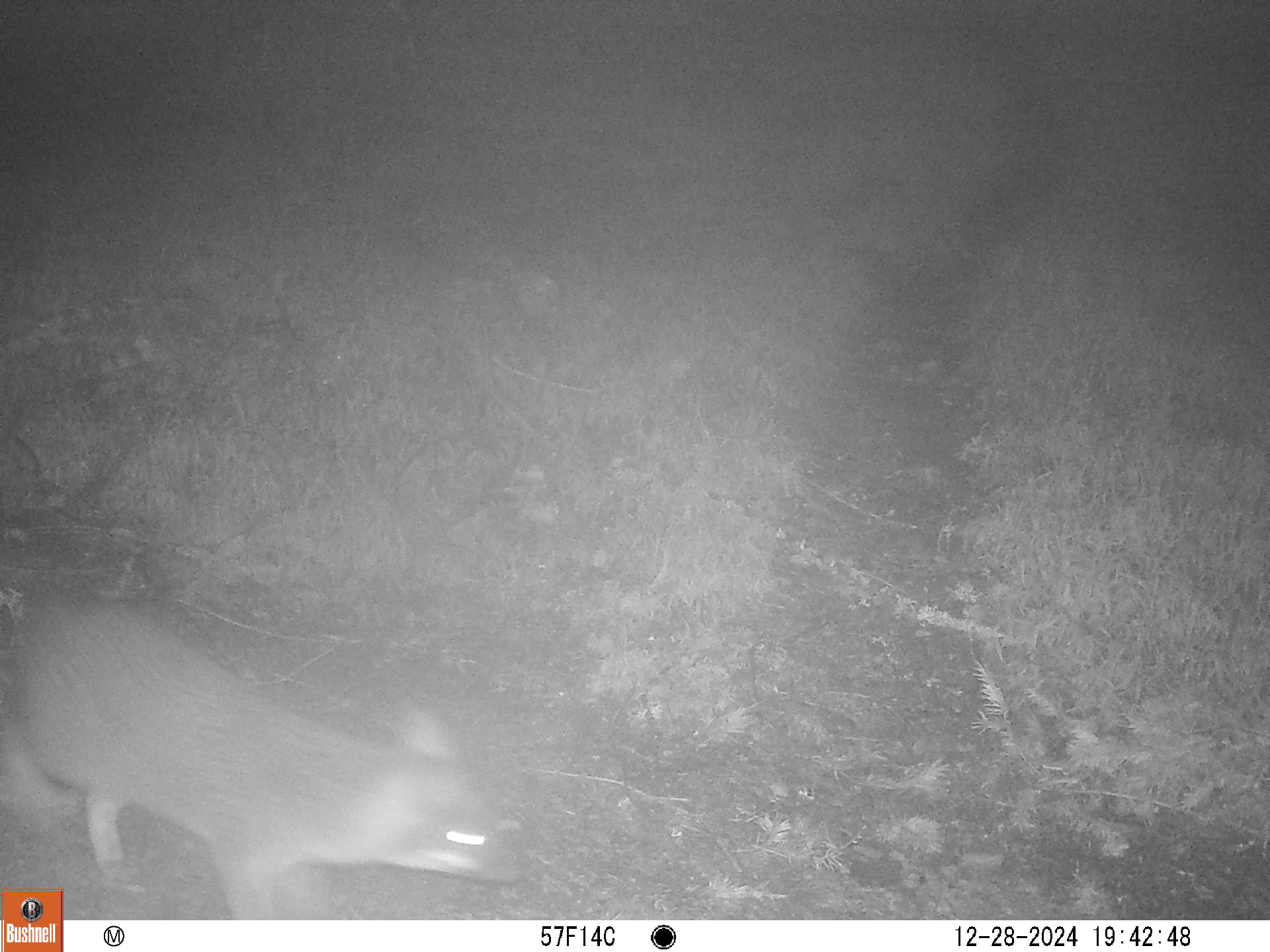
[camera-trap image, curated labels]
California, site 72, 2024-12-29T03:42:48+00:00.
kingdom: Animalia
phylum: Chordata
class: Mammalia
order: Carnivora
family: Canidae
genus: Urocyon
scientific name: Urocyon cinereoargenteus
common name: gray fox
Gray fox (Urocyon cinereoargenteus).